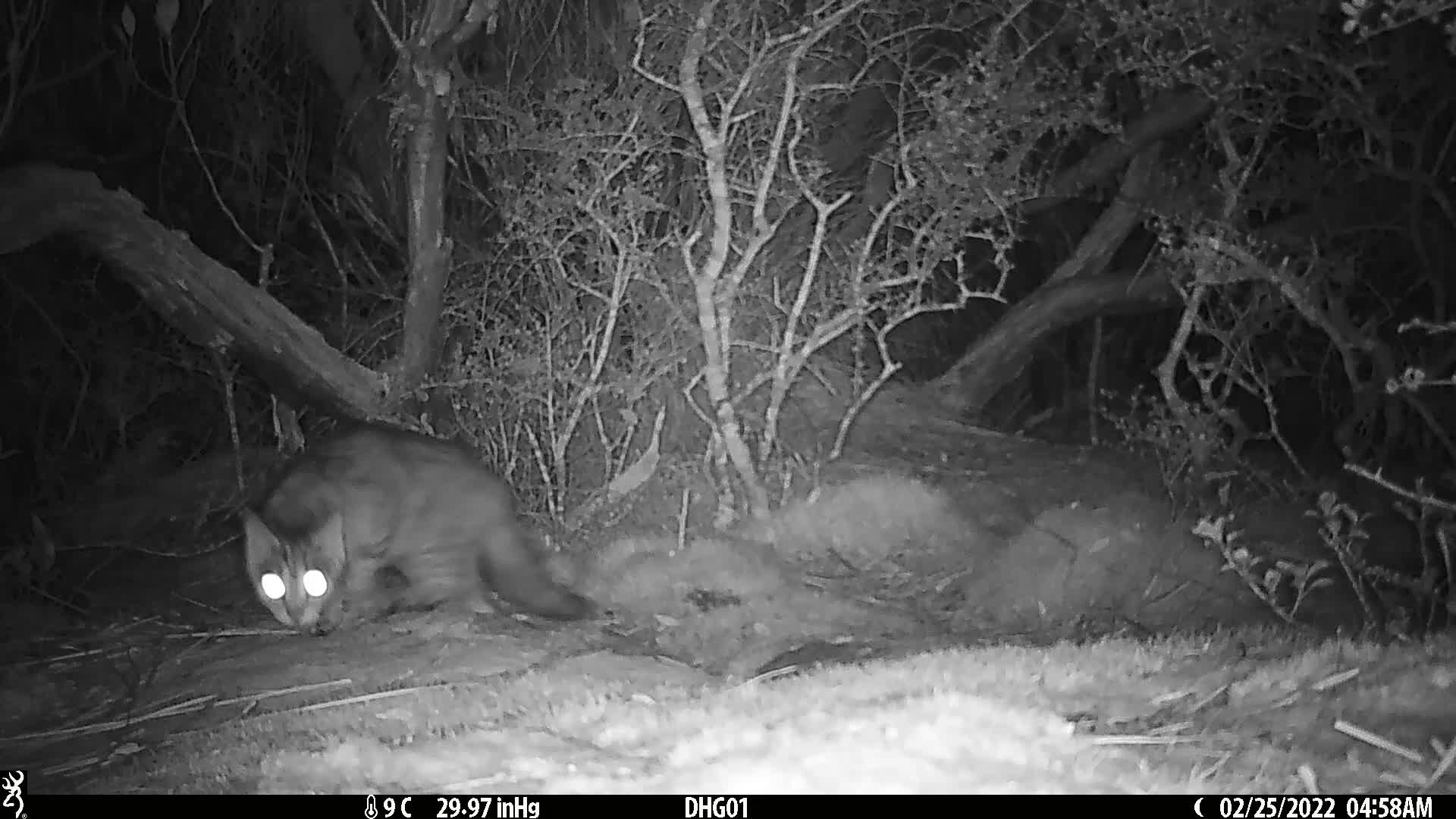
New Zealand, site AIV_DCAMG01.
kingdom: Animalia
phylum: Chordata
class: Mammalia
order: Carnivora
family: Felidae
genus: Felis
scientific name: Felis catus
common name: domestic cat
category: cat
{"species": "cat (domestic cat) (Felis catus)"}